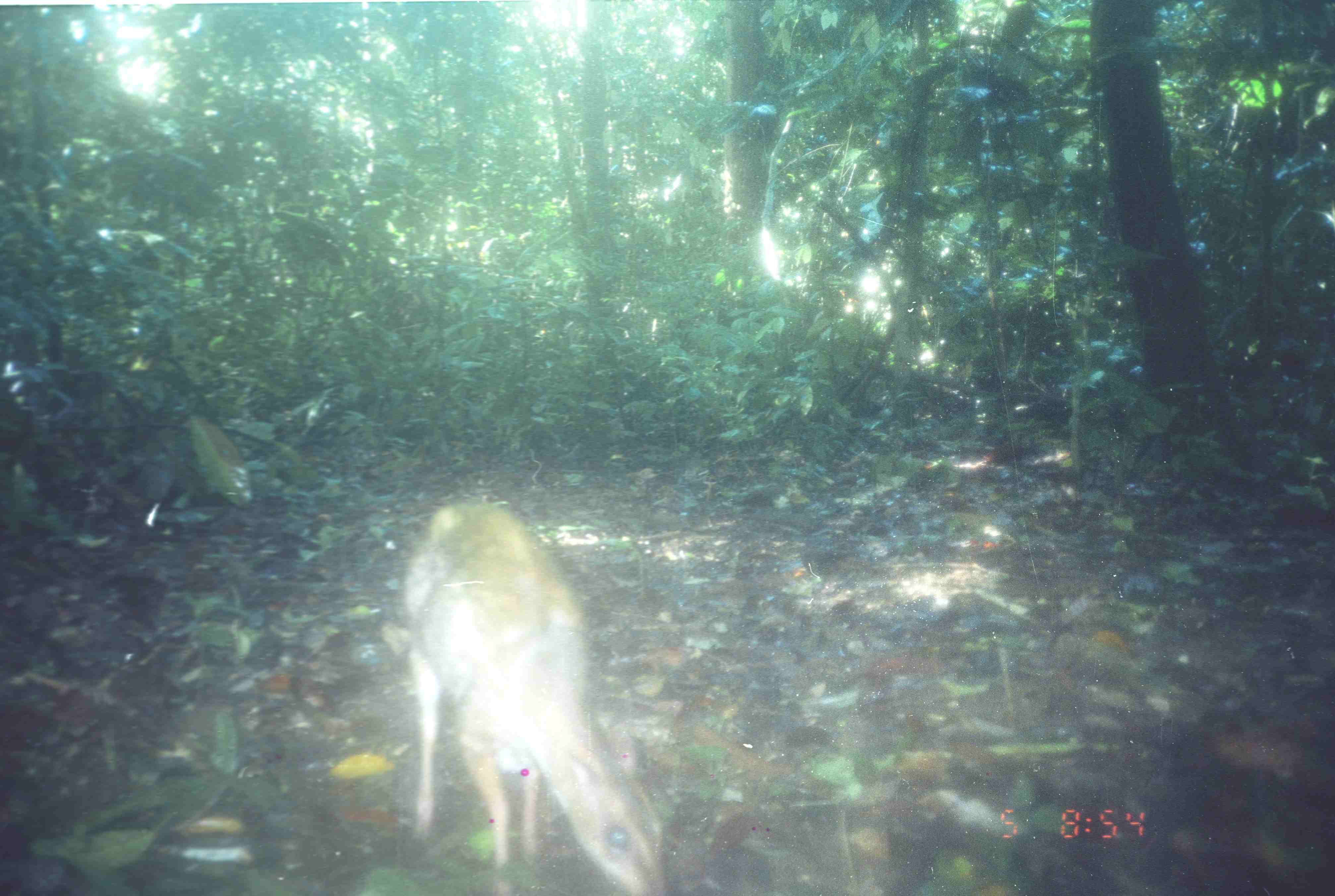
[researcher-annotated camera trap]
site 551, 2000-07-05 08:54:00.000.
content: unidentified animal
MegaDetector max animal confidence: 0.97